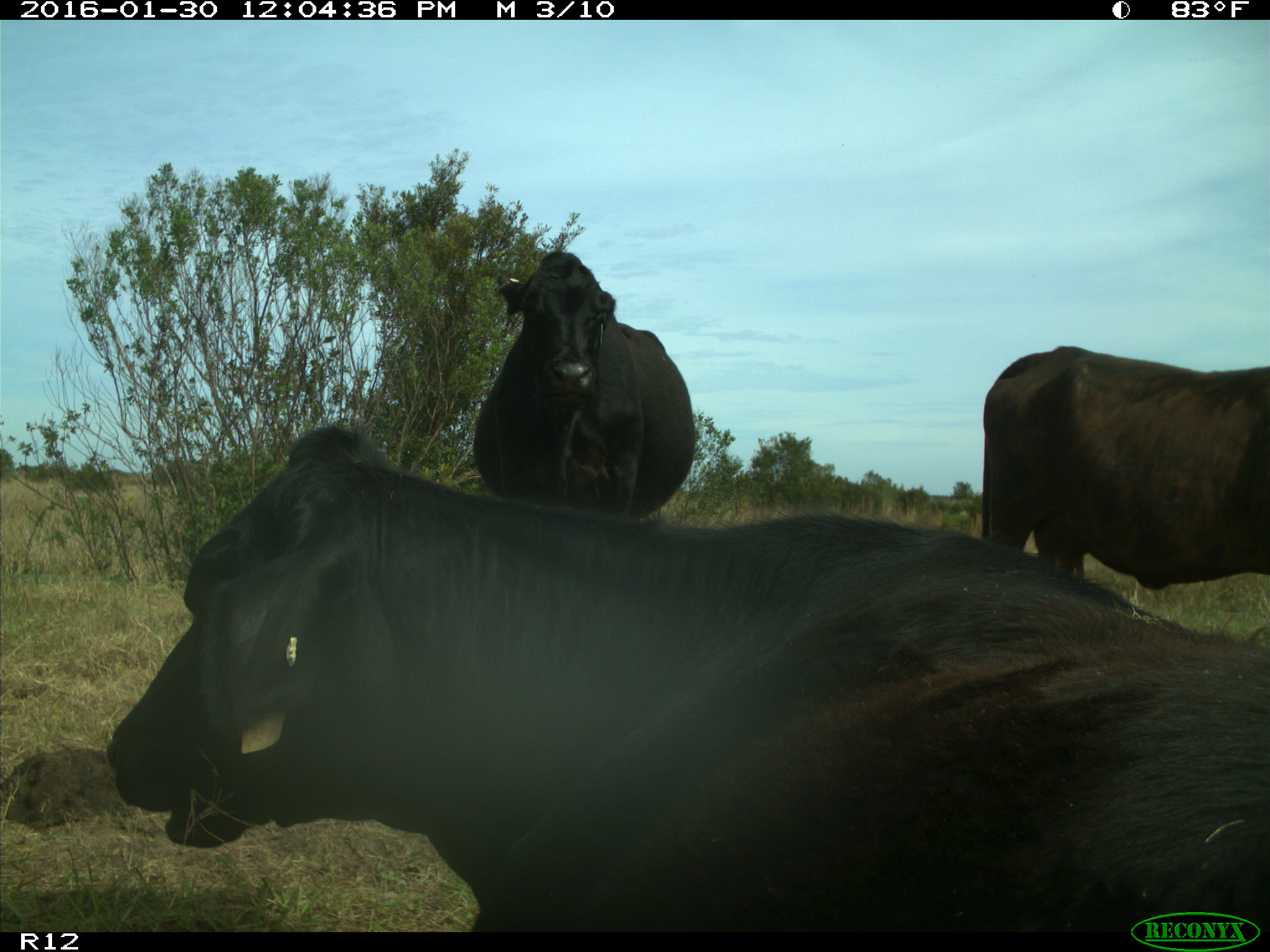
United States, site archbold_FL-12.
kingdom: Animalia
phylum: Chordata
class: Mammalia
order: Artiodactyla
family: Bovidae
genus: Bos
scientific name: Bos taurus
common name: domestic cow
Bos taurus (domestic cow).